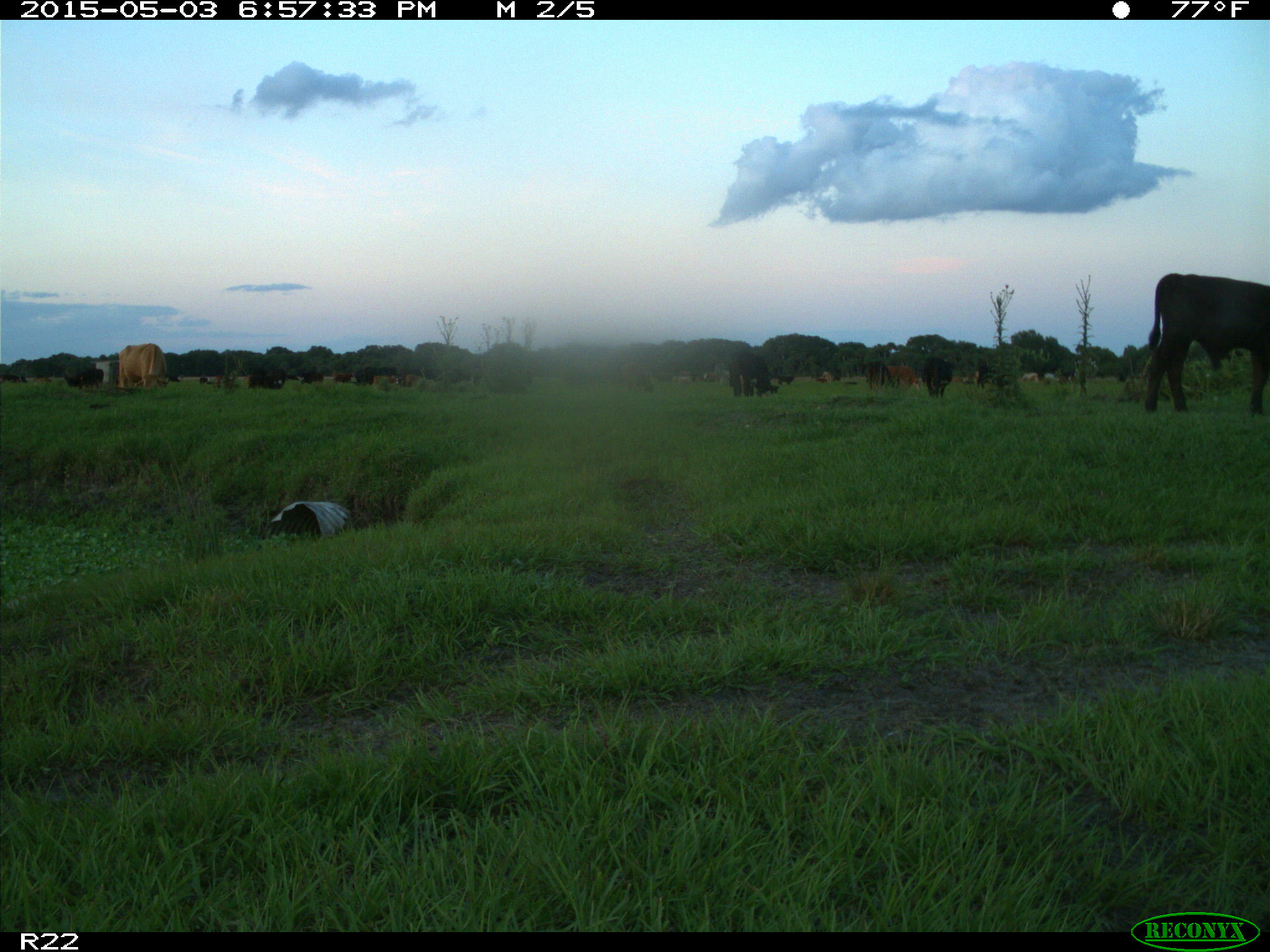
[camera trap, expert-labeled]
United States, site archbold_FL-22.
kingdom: Animalia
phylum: Chordata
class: Mammalia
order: Artiodactyla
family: Bovidae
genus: Bos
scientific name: Bos taurus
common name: domestic cow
Bos taurus (domestic cow).